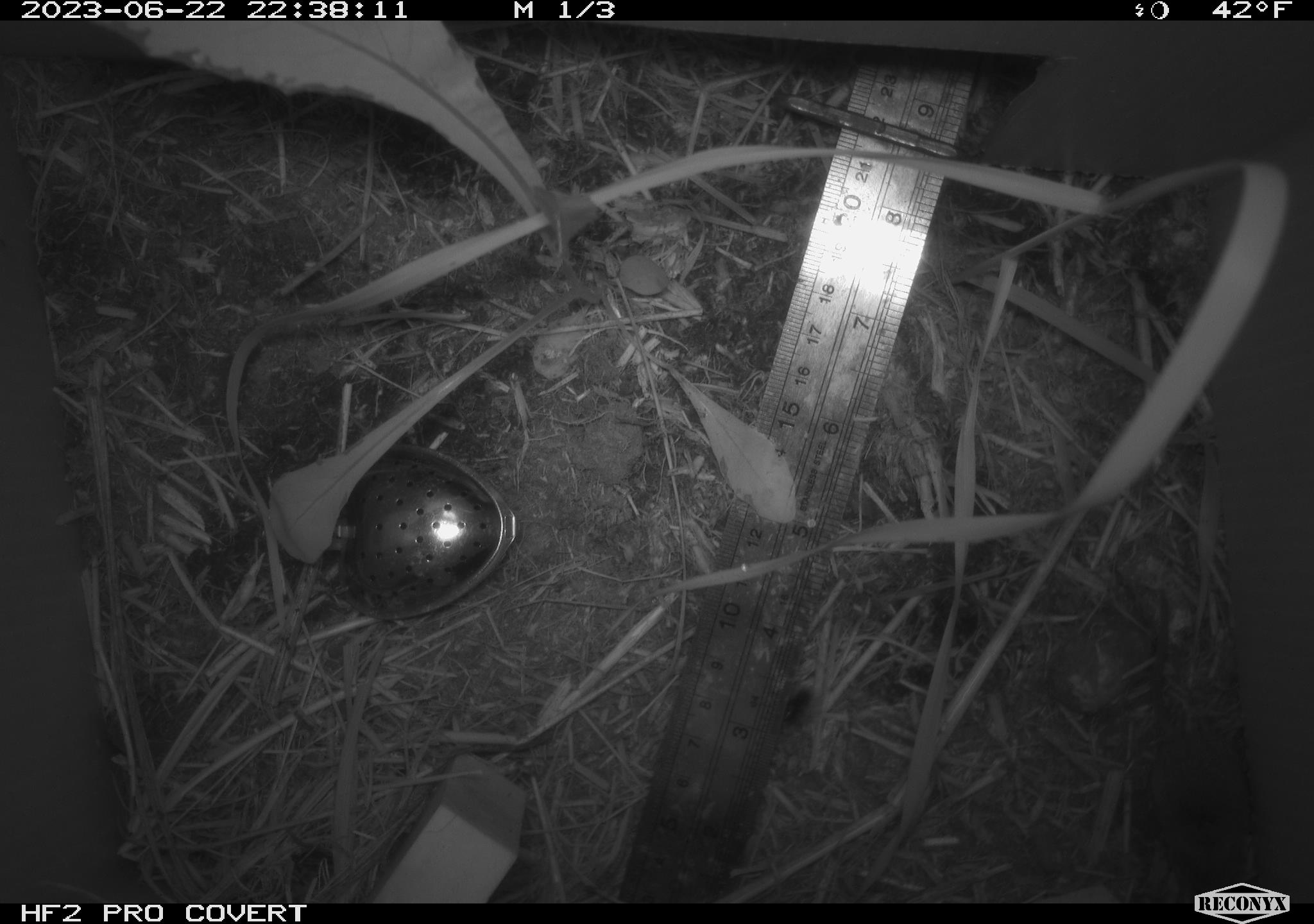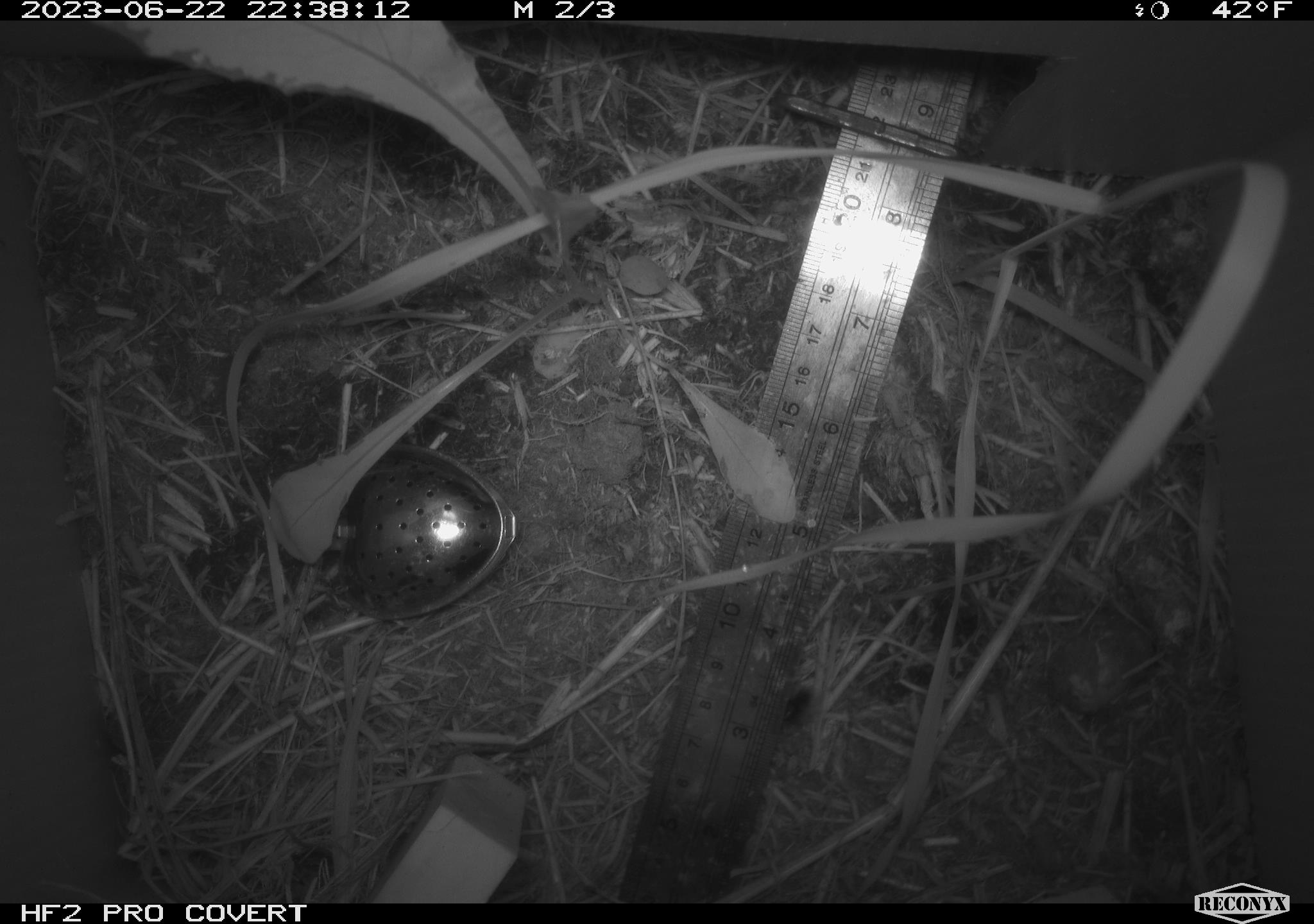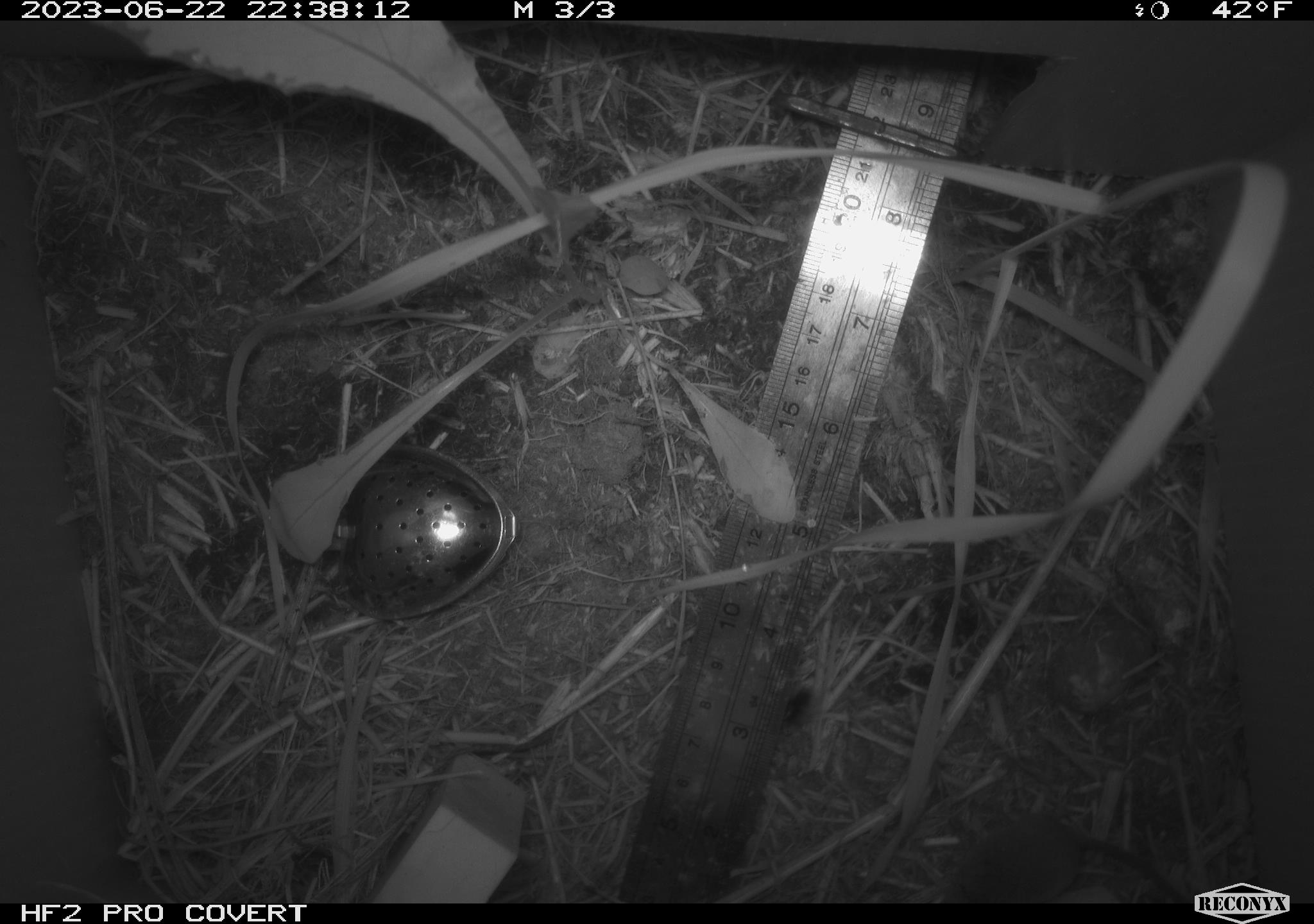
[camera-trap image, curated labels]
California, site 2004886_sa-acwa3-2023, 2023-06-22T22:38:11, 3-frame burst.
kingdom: Animalia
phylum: Chordata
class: Mammalia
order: Eulipotyphla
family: Soricidae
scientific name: Soricidae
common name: shrews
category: soricidae family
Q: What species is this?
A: Soricidae family (shrews) (Soricidae).